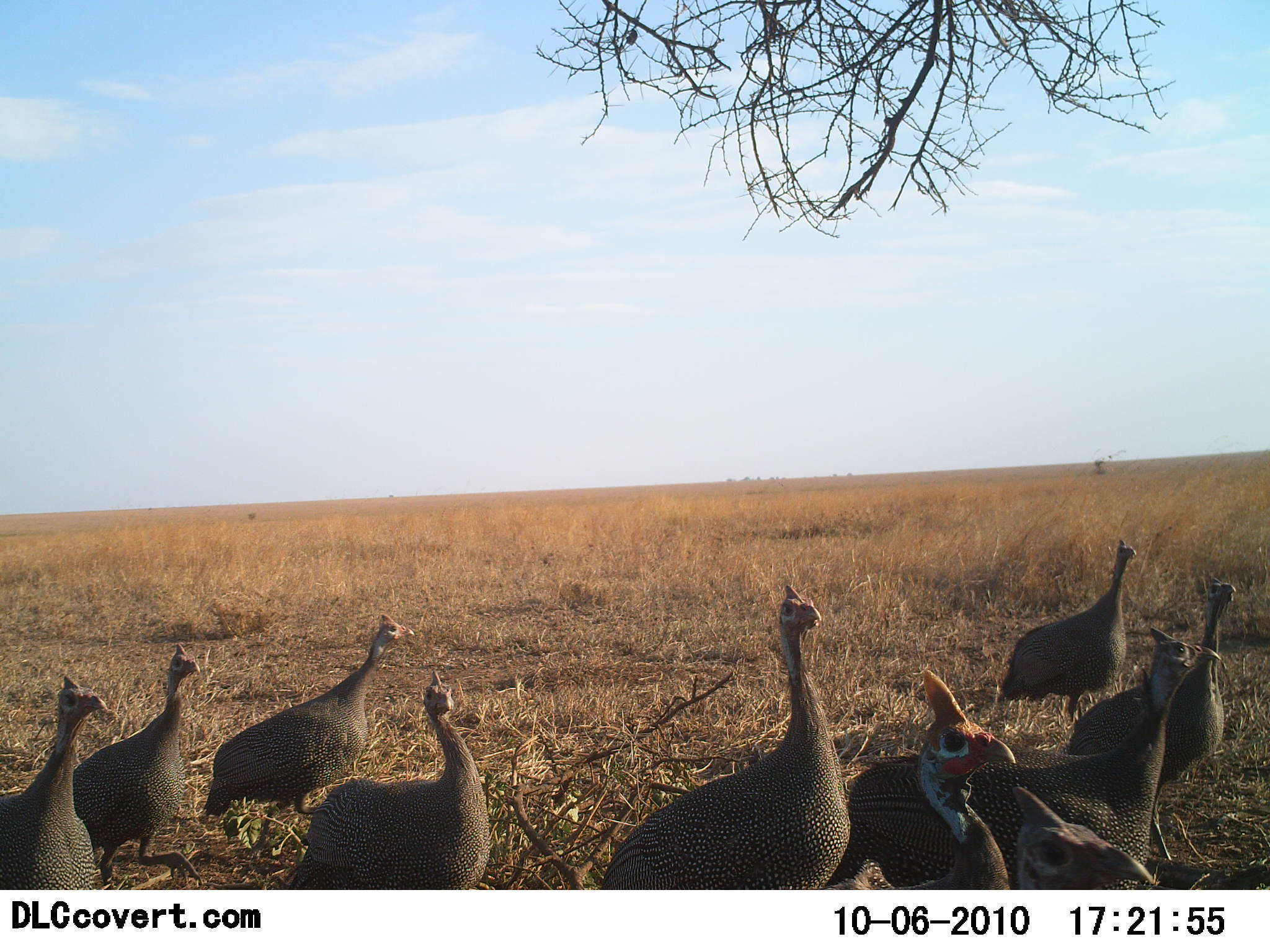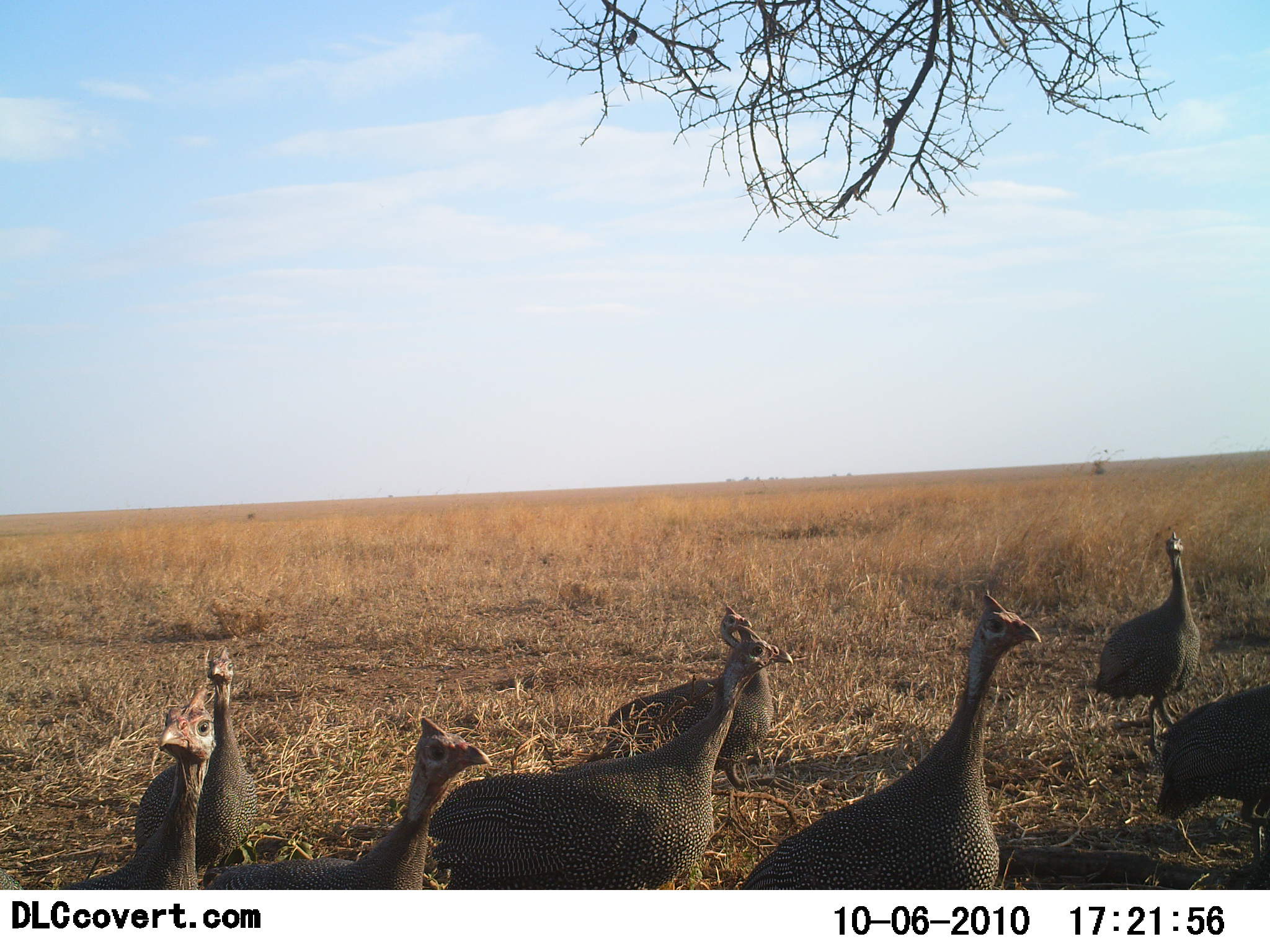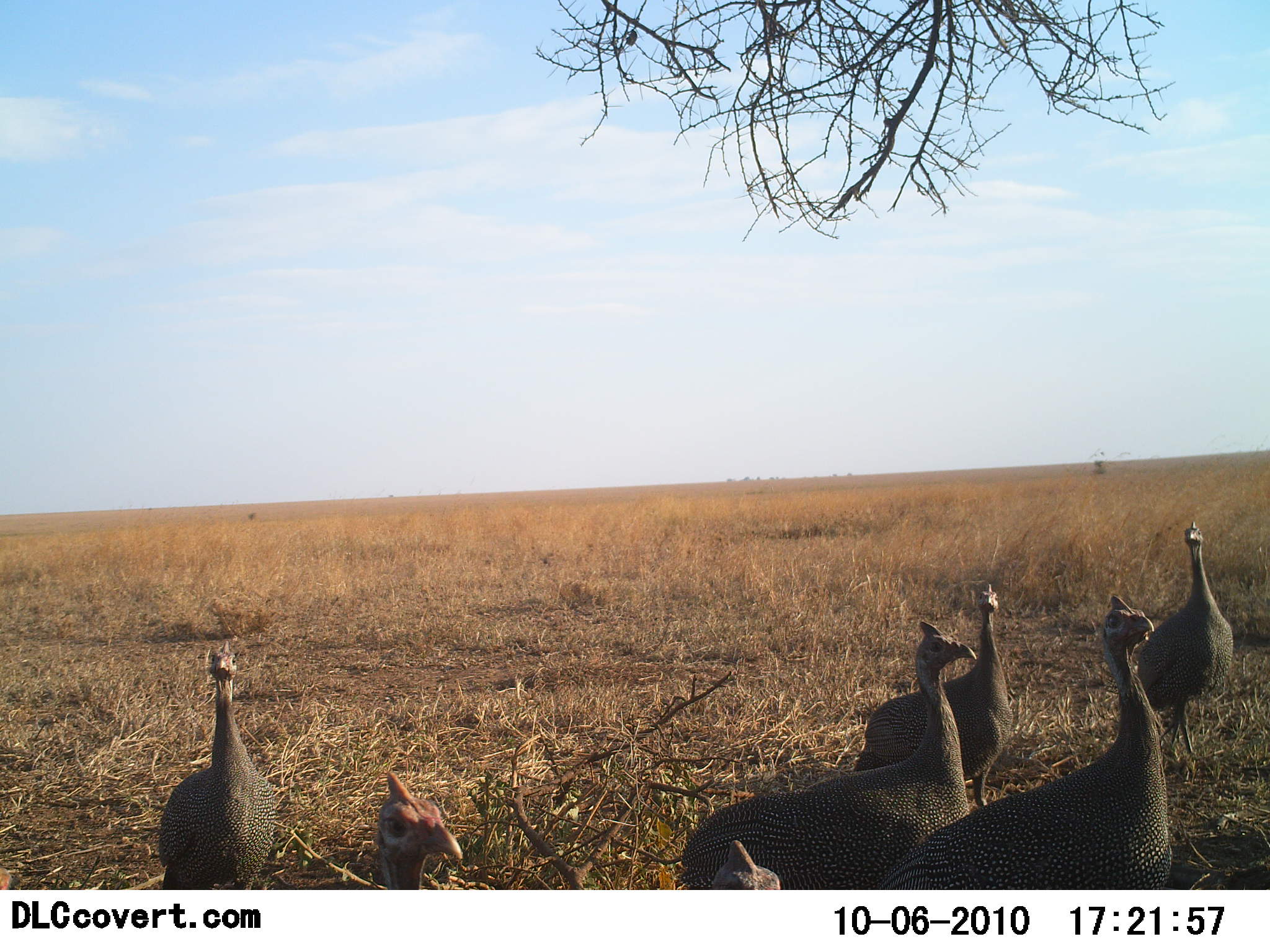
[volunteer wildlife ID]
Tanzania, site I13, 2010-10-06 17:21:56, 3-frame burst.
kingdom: Animalia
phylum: Chordata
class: Aves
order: Galliformes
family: Numididae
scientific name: Numididae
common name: guinea fowl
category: guineafowl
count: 9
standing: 19%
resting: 6%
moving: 81%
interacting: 0%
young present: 0%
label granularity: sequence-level